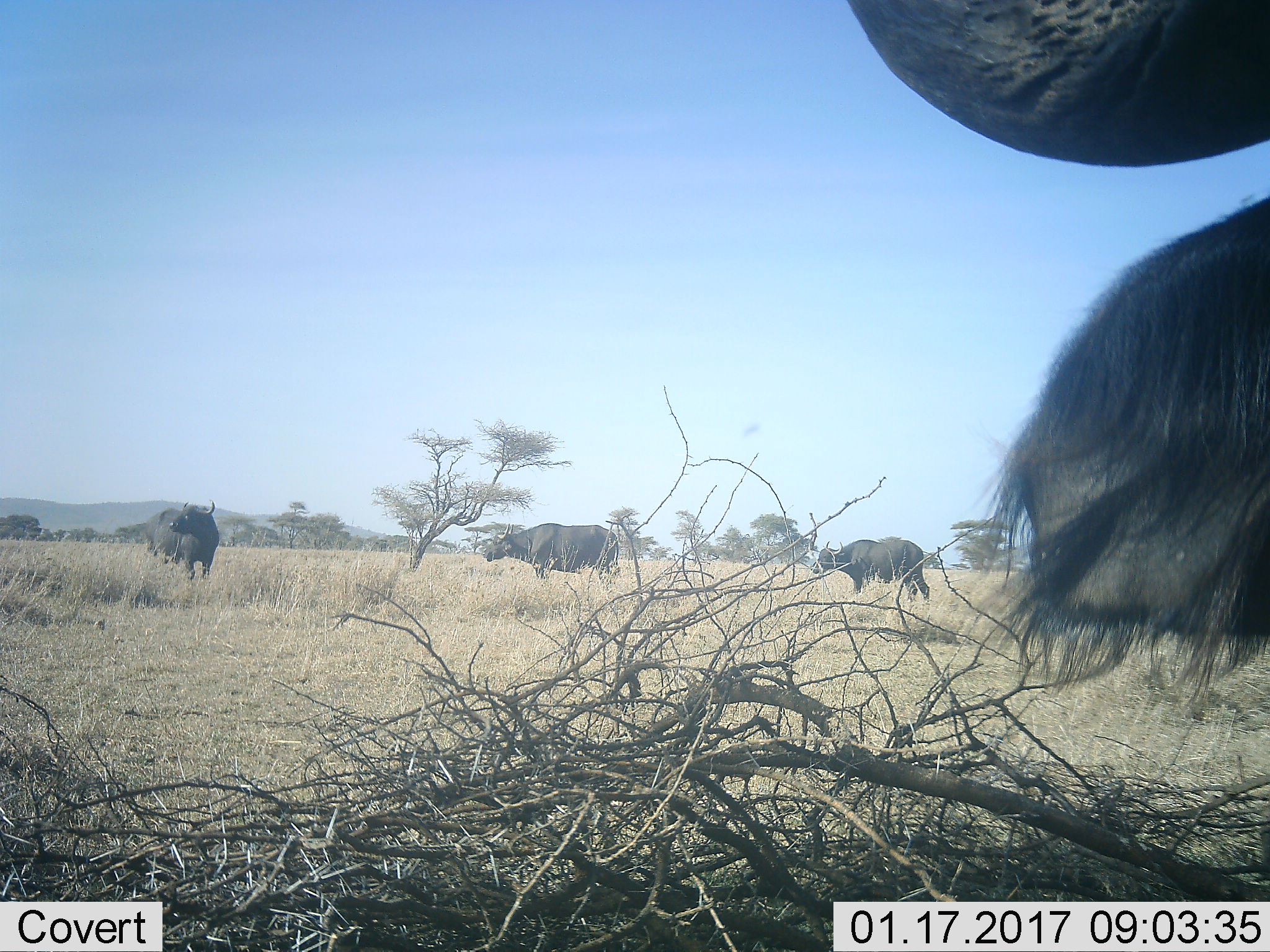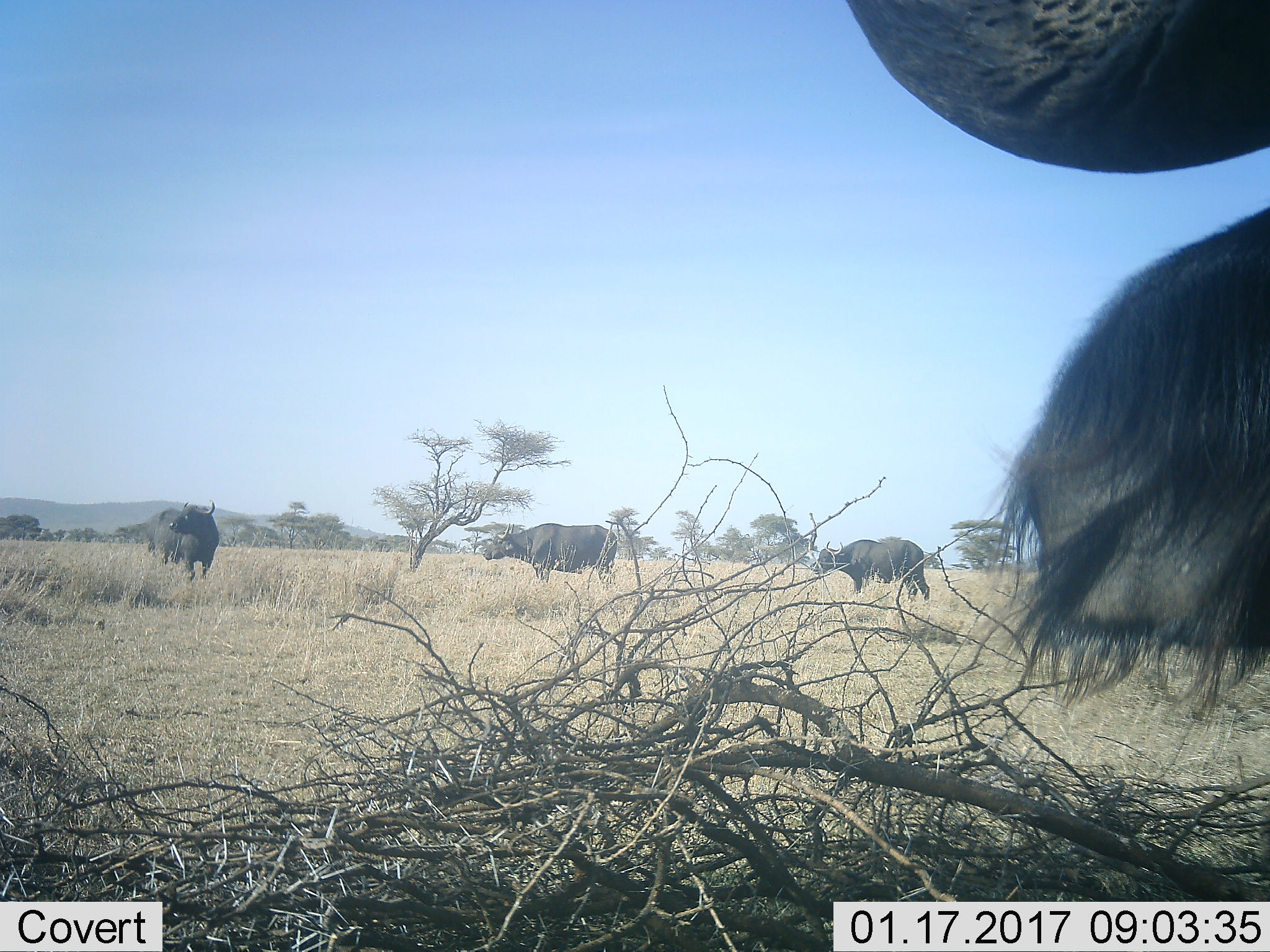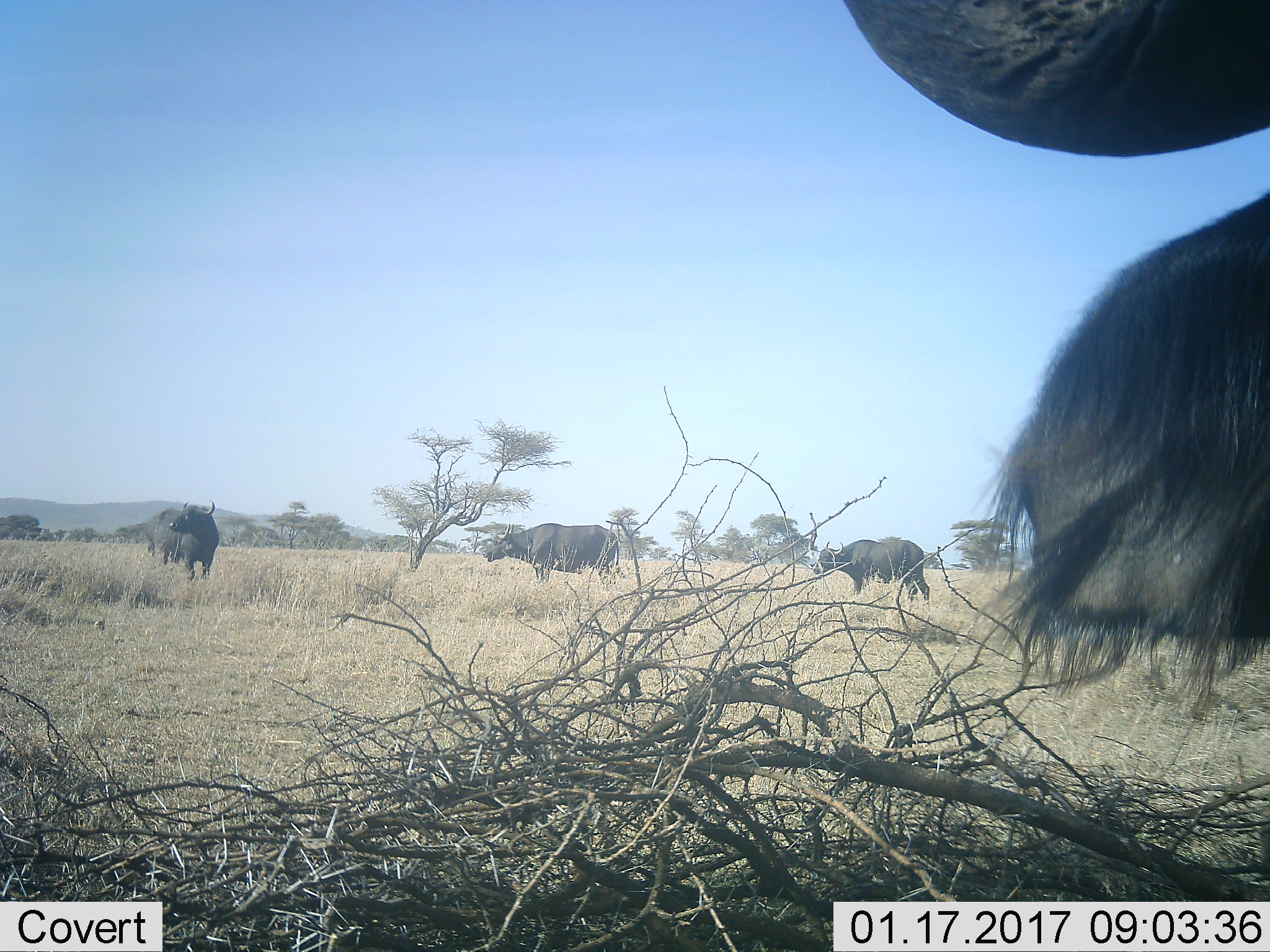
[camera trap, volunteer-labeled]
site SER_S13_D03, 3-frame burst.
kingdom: Animalia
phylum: Chordata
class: Mammalia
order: Artiodactyla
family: Bovidae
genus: Syncerus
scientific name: Syncerus caffer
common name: african buffalo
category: buffalo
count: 4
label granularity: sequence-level